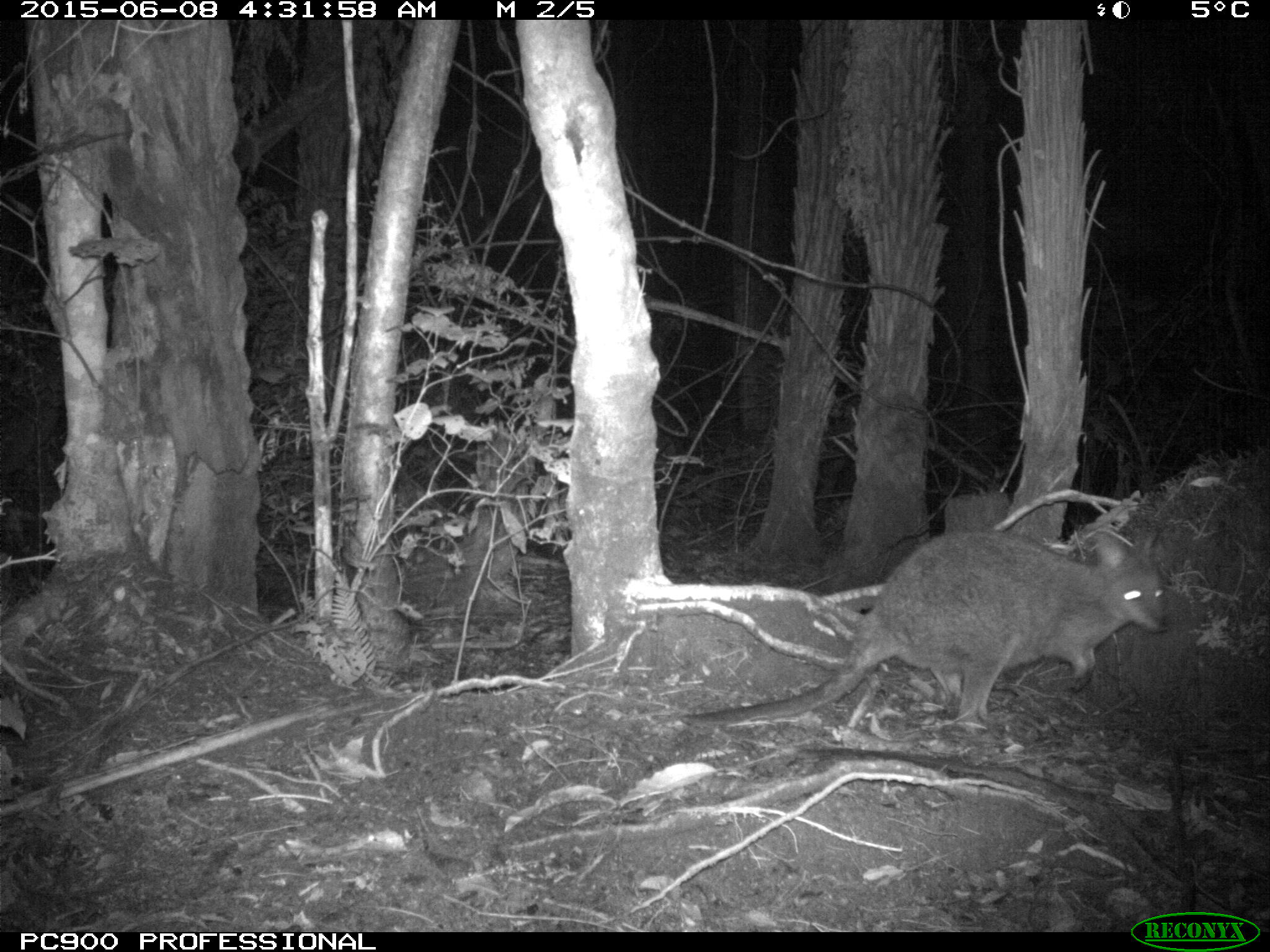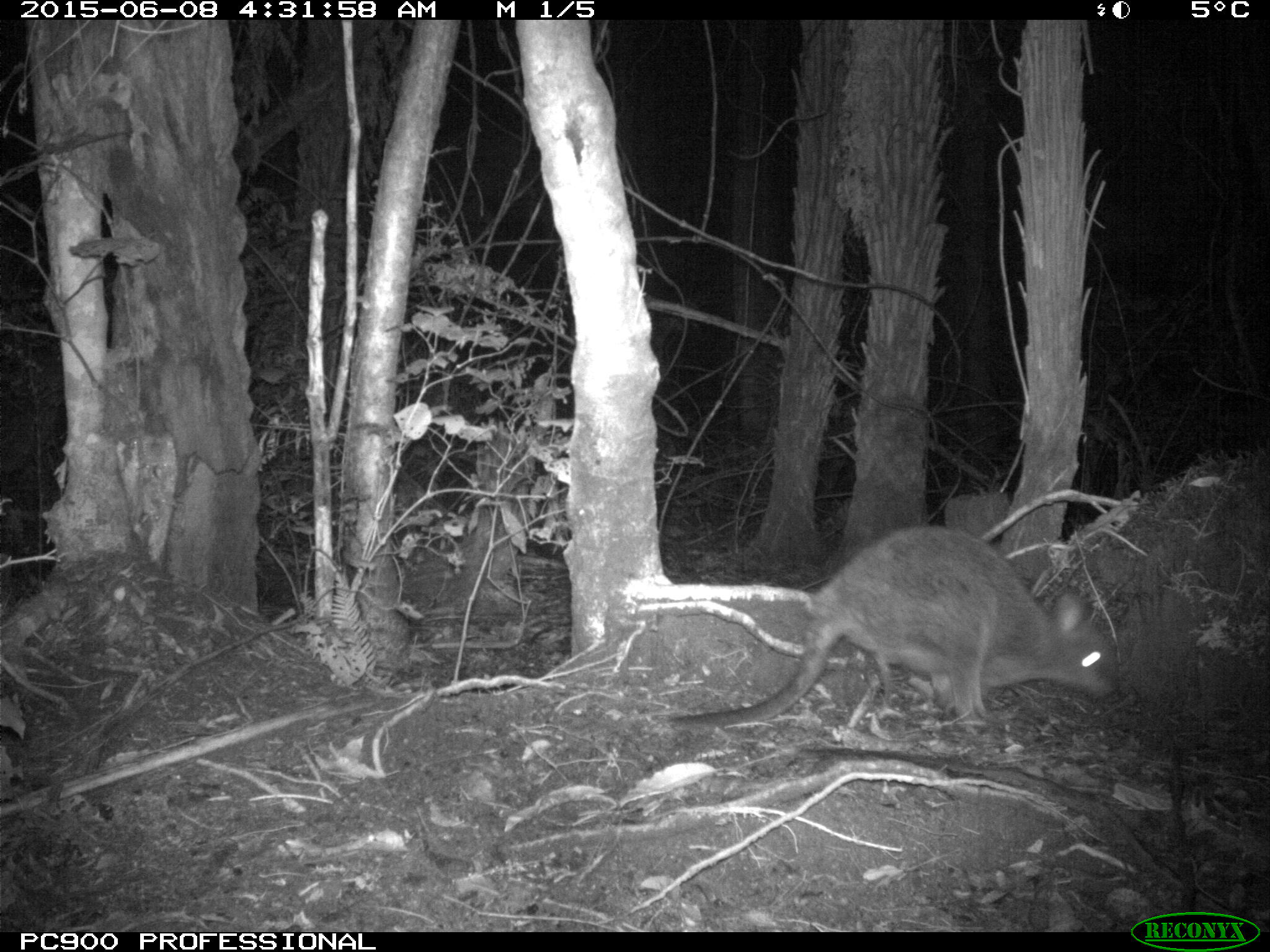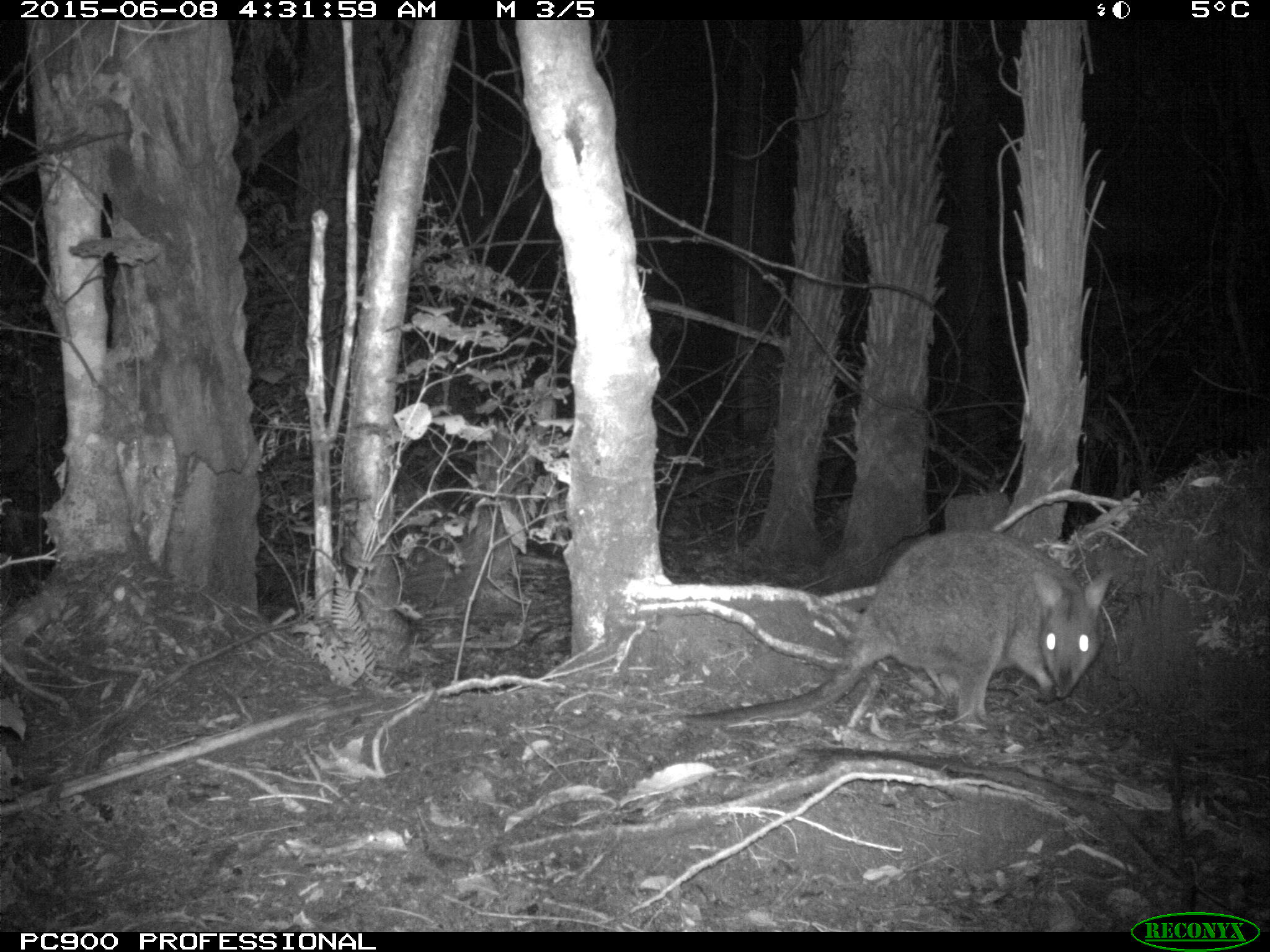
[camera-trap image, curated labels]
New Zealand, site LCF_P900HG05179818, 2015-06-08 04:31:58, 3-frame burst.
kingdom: Animalia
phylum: Chordata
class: Mammalia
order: Diprotodontia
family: Macropodidae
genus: Notamacropus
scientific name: Notamacropus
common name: wallaby